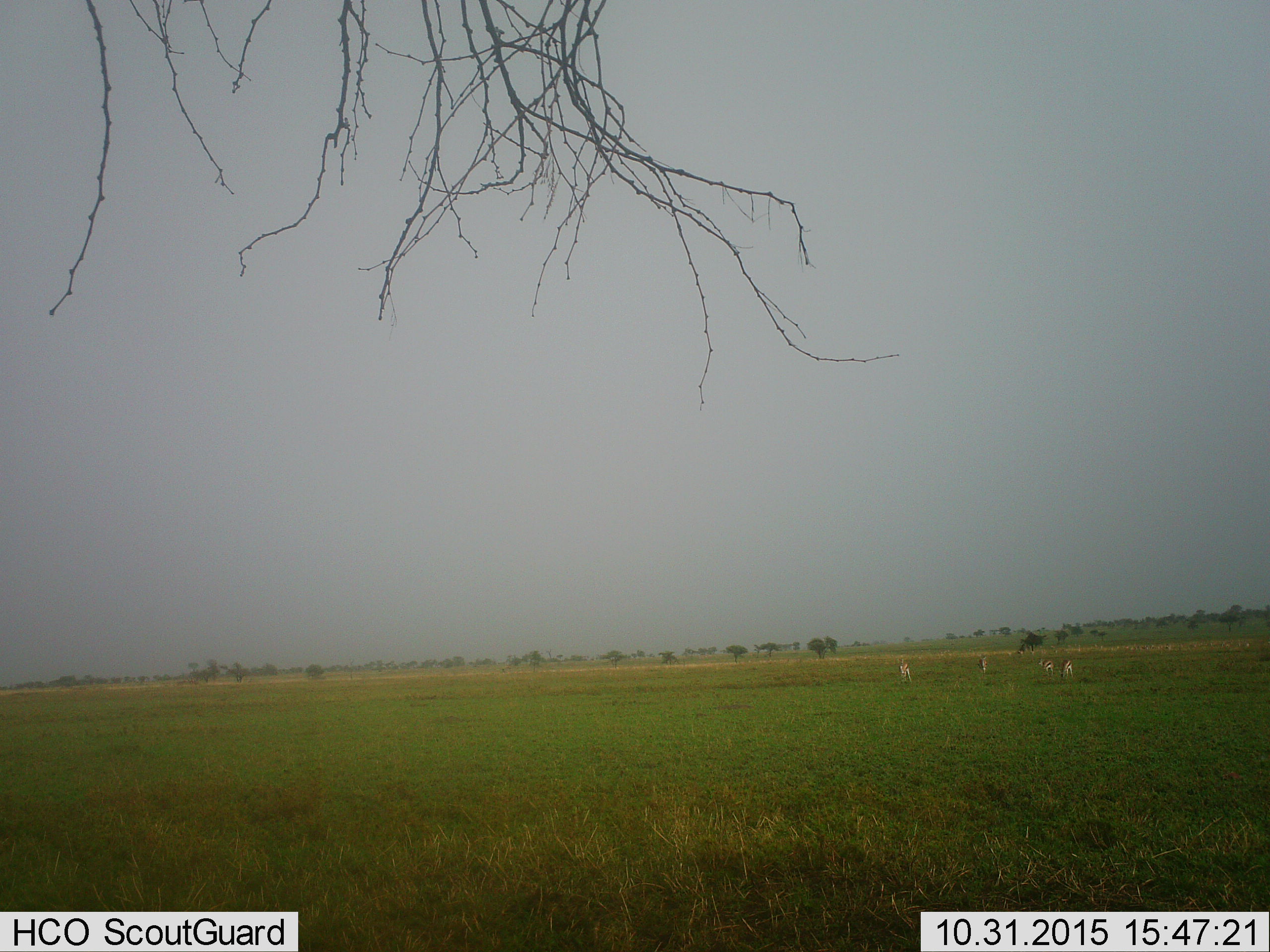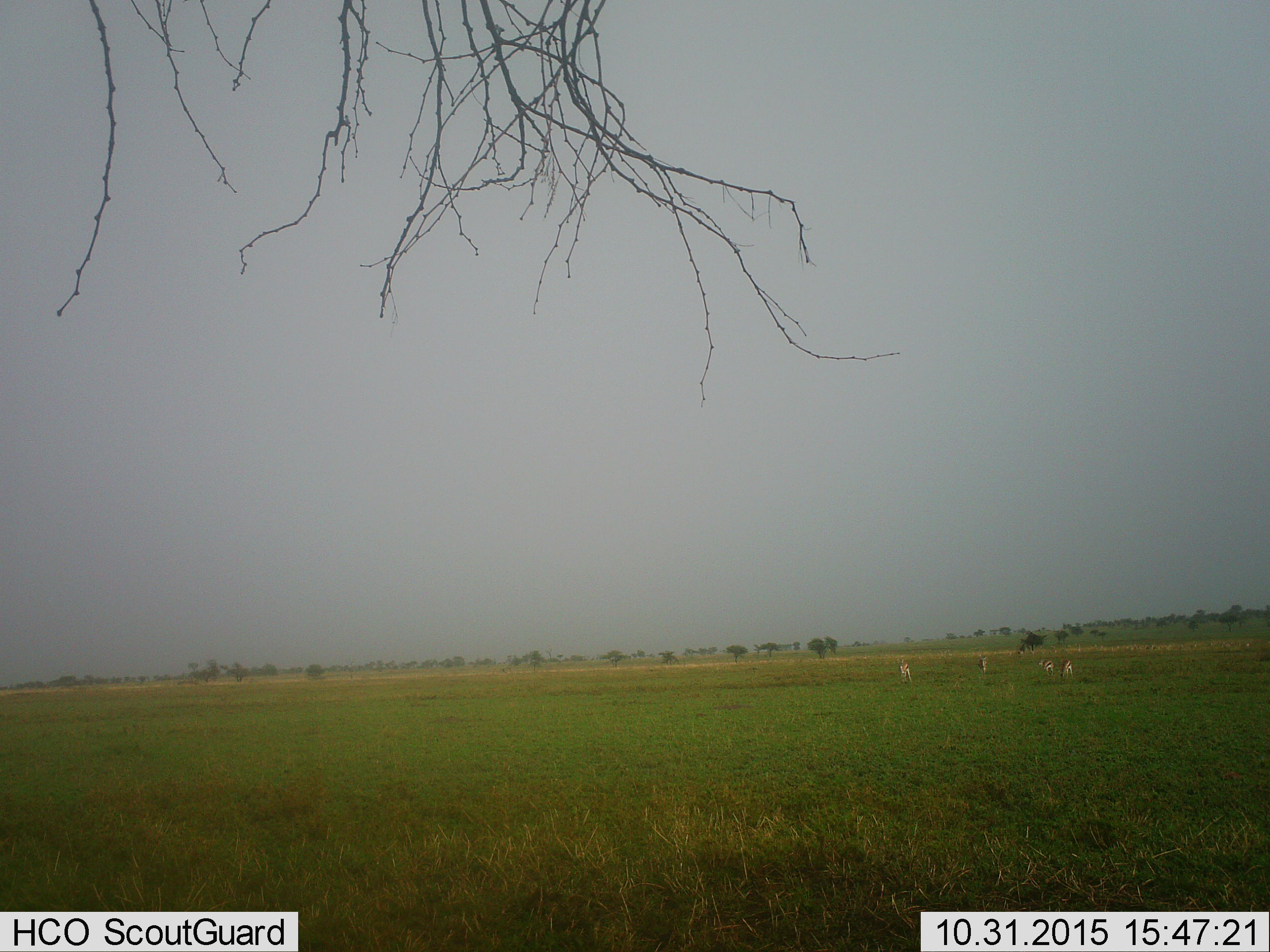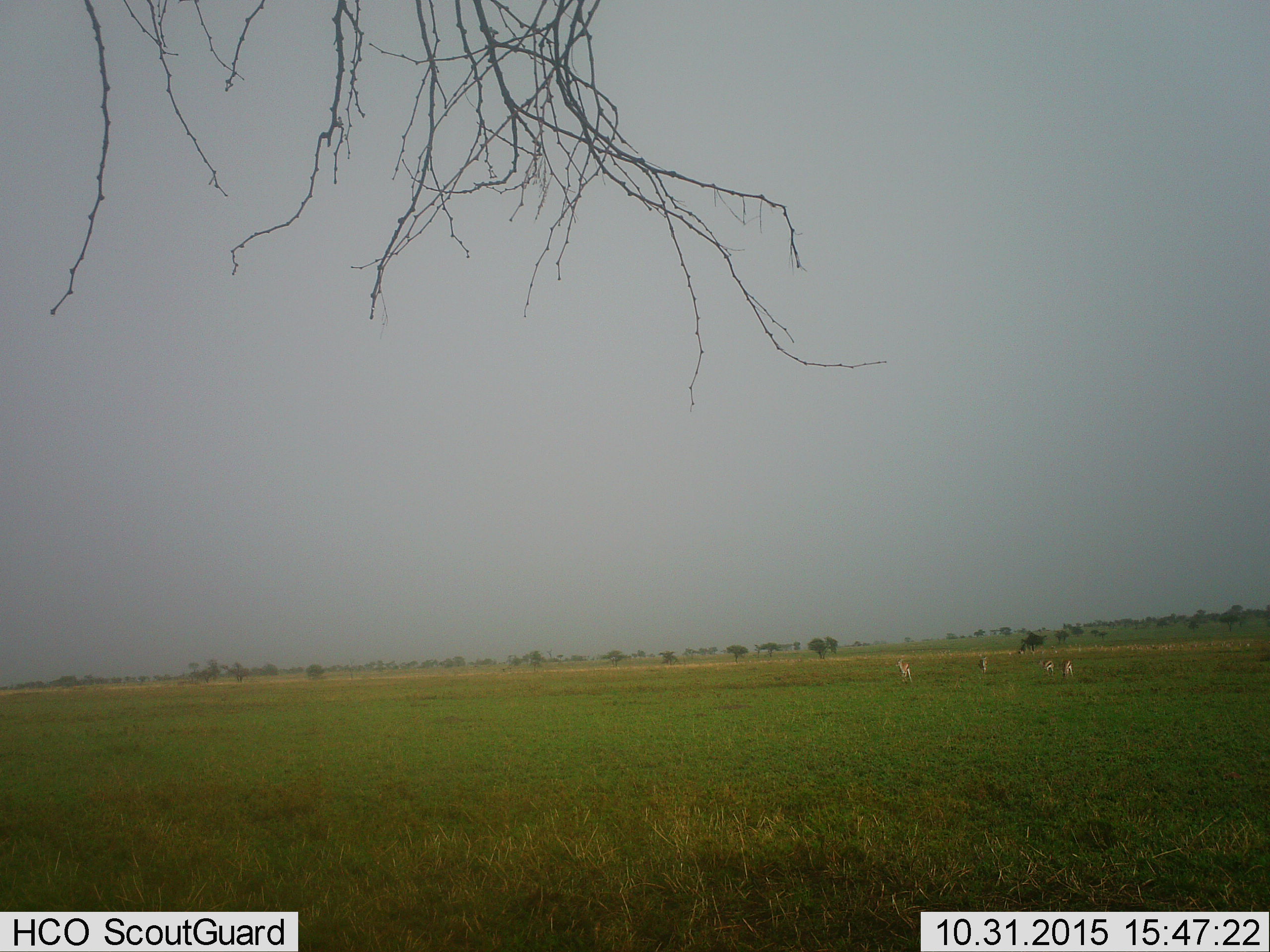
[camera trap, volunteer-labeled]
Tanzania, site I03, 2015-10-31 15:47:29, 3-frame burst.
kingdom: Animalia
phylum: Chordata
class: Mammalia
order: Artiodactyla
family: Bovidae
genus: Eudorcas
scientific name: Eudorcas thomsonii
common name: thomson's gazelle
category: gazellethomsons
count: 5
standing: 100%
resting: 22%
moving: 22%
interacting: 0%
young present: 0%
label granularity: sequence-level